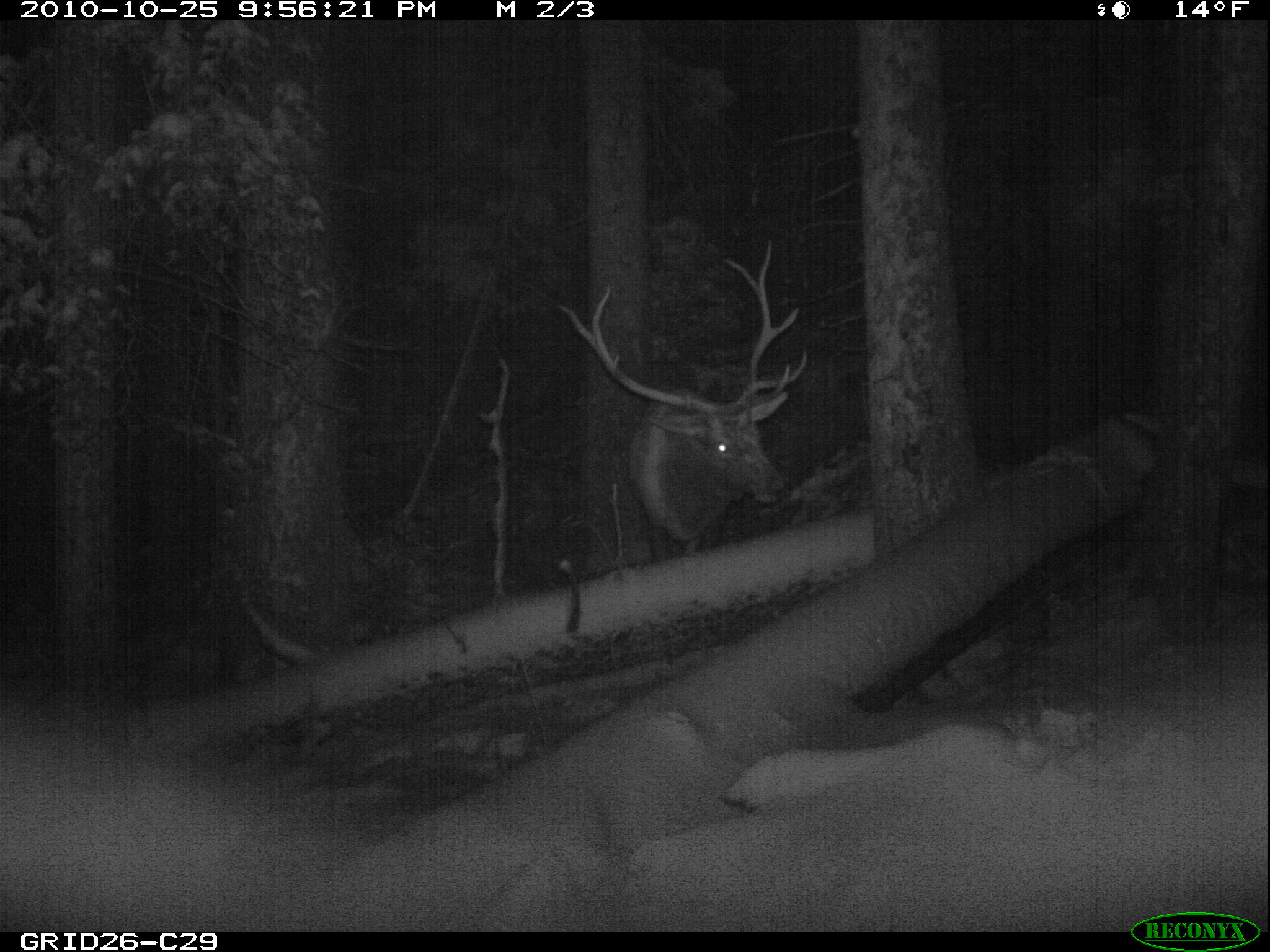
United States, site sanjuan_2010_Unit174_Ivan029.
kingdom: Animalia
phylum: Chordata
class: Mammalia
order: Artiodactyla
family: Cervidae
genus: Cervus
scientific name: Cervus elaphus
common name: red deer